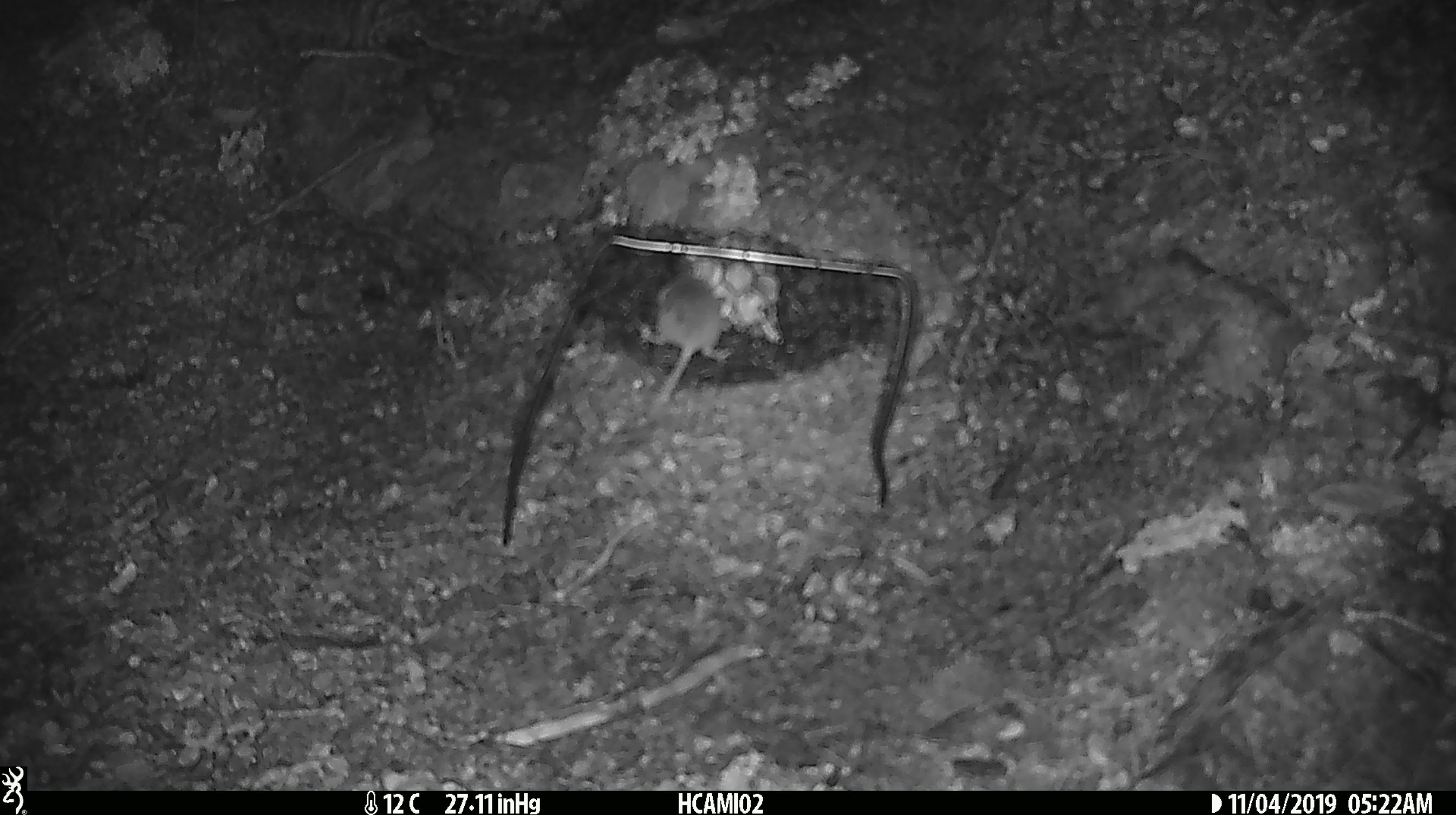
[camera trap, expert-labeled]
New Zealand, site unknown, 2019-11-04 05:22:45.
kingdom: Animalia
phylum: Chordata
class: Mammalia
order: Rodentia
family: Muridae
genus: Mus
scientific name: Mus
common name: mouse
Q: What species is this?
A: Mouse (Mus).